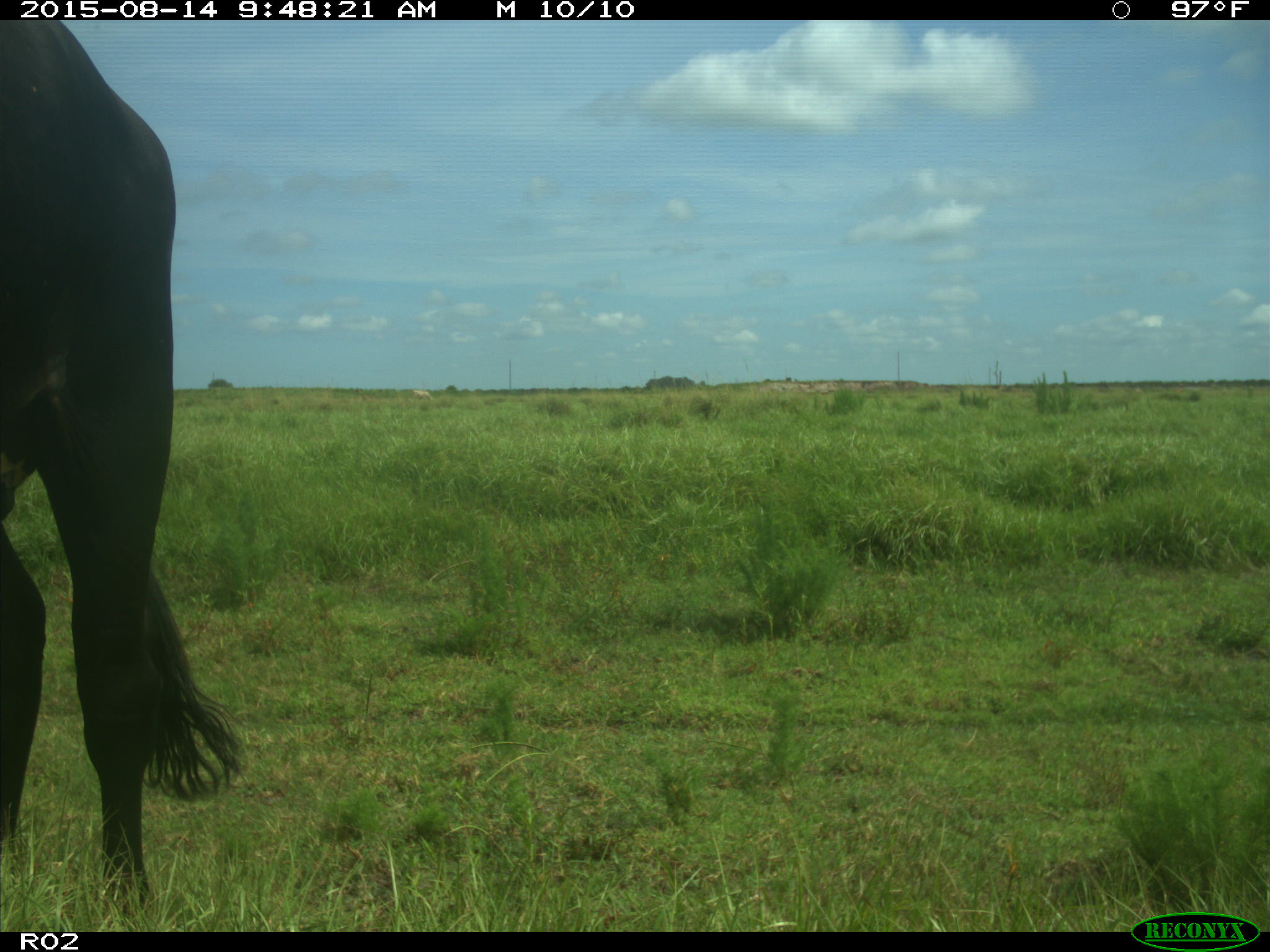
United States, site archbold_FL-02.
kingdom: Animalia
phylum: Chordata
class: Mammalia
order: Artiodactyla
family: Bovidae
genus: Bos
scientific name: Bos taurus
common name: domestic cow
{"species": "Bos taurus (domestic cow)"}